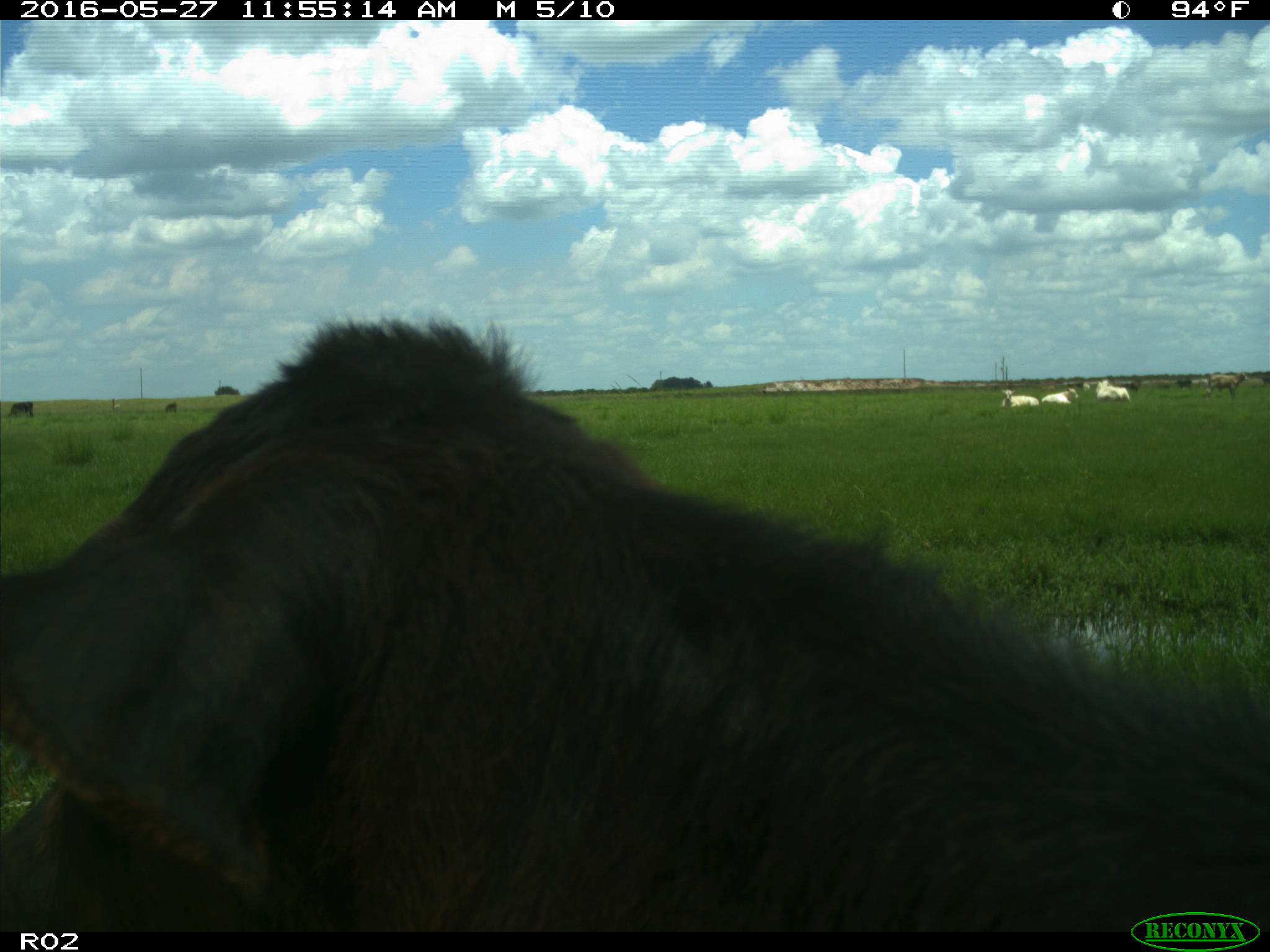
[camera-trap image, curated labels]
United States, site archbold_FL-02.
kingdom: Animalia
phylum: Chordata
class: Mammalia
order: Artiodactyla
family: Bovidae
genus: Bos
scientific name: Bos taurus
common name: domestic cow